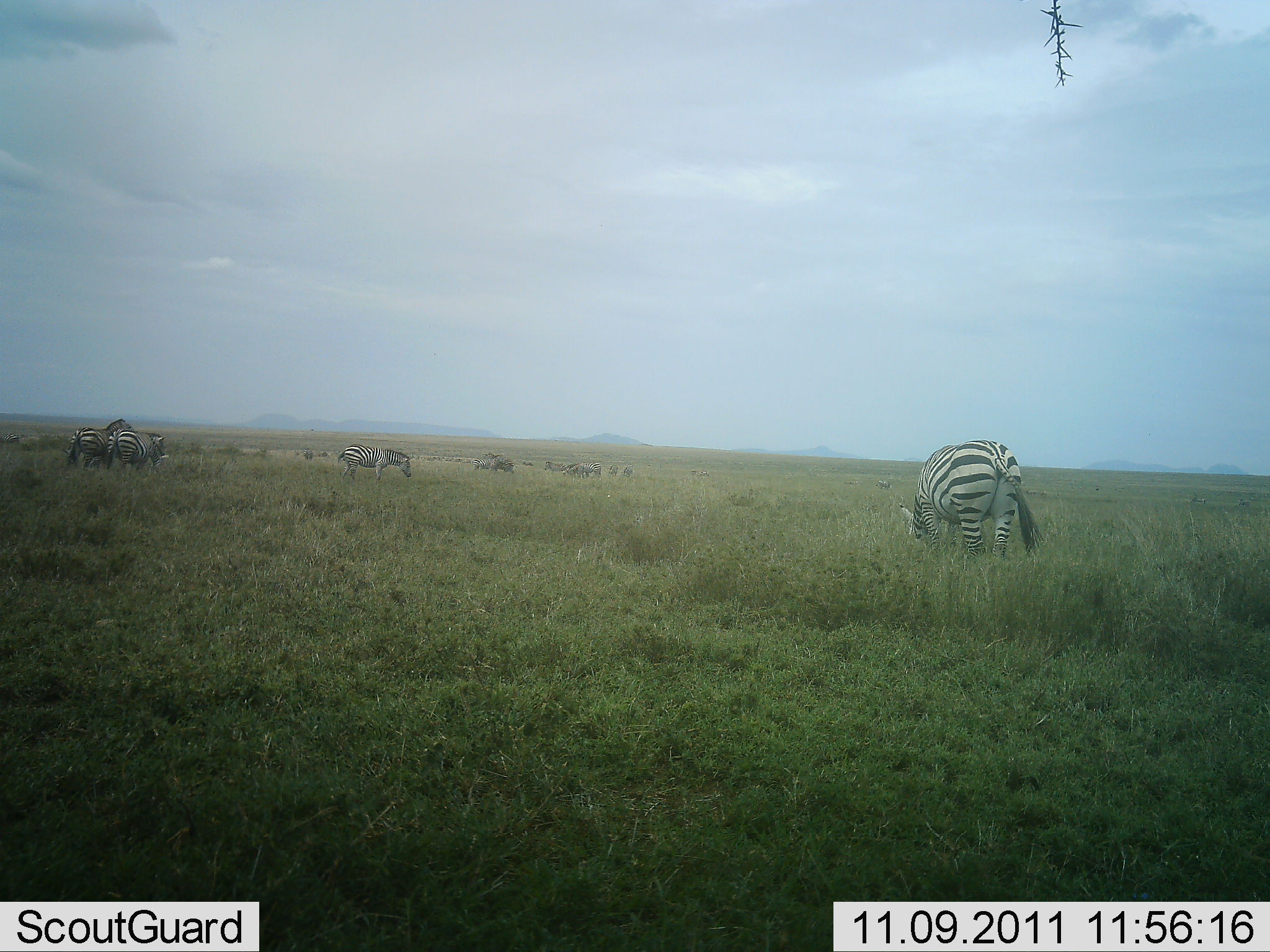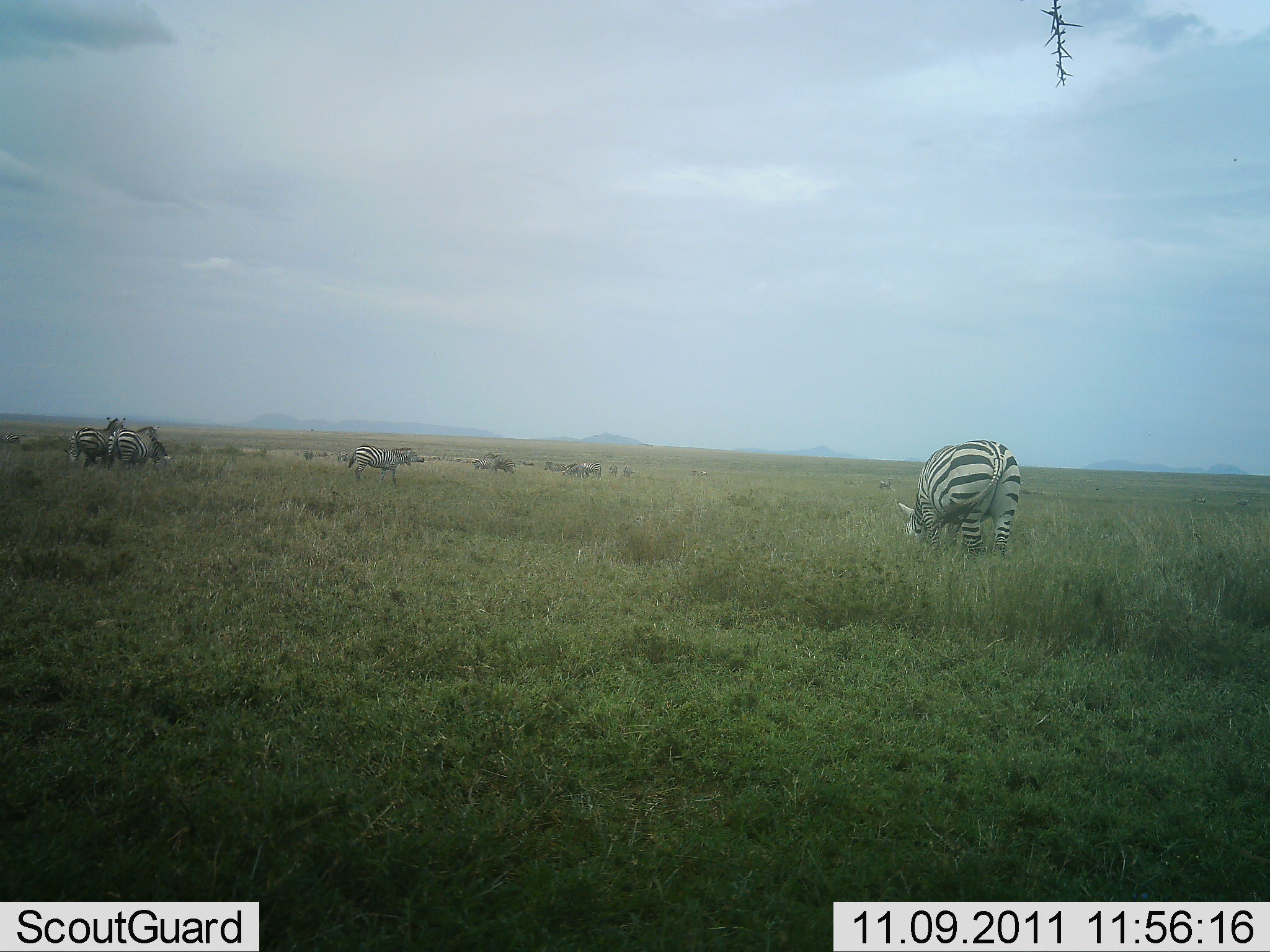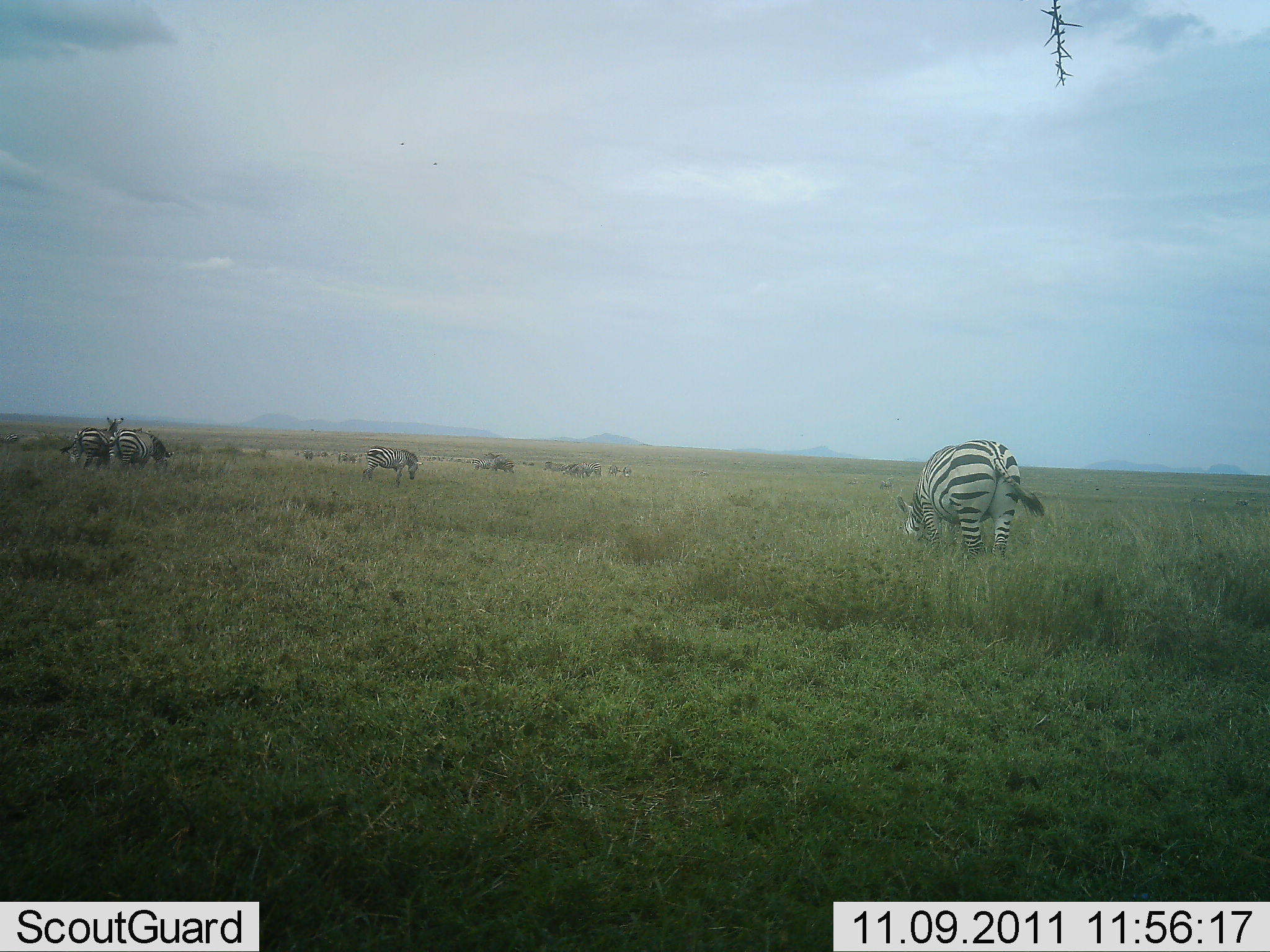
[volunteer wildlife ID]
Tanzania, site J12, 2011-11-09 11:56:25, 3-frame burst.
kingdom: Animalia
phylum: Chordata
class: Mammalia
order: Perissodactyla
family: Equidae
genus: Equus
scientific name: Equus quagga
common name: plains zebra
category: zebra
Zebra (plains zebra) (Equus quagga), count 5. Behavior (volunteer vote fractions): standing 25%, resting 8%, moving 25%, interacting 8%. Young present (vote fraction): 0%. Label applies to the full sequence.